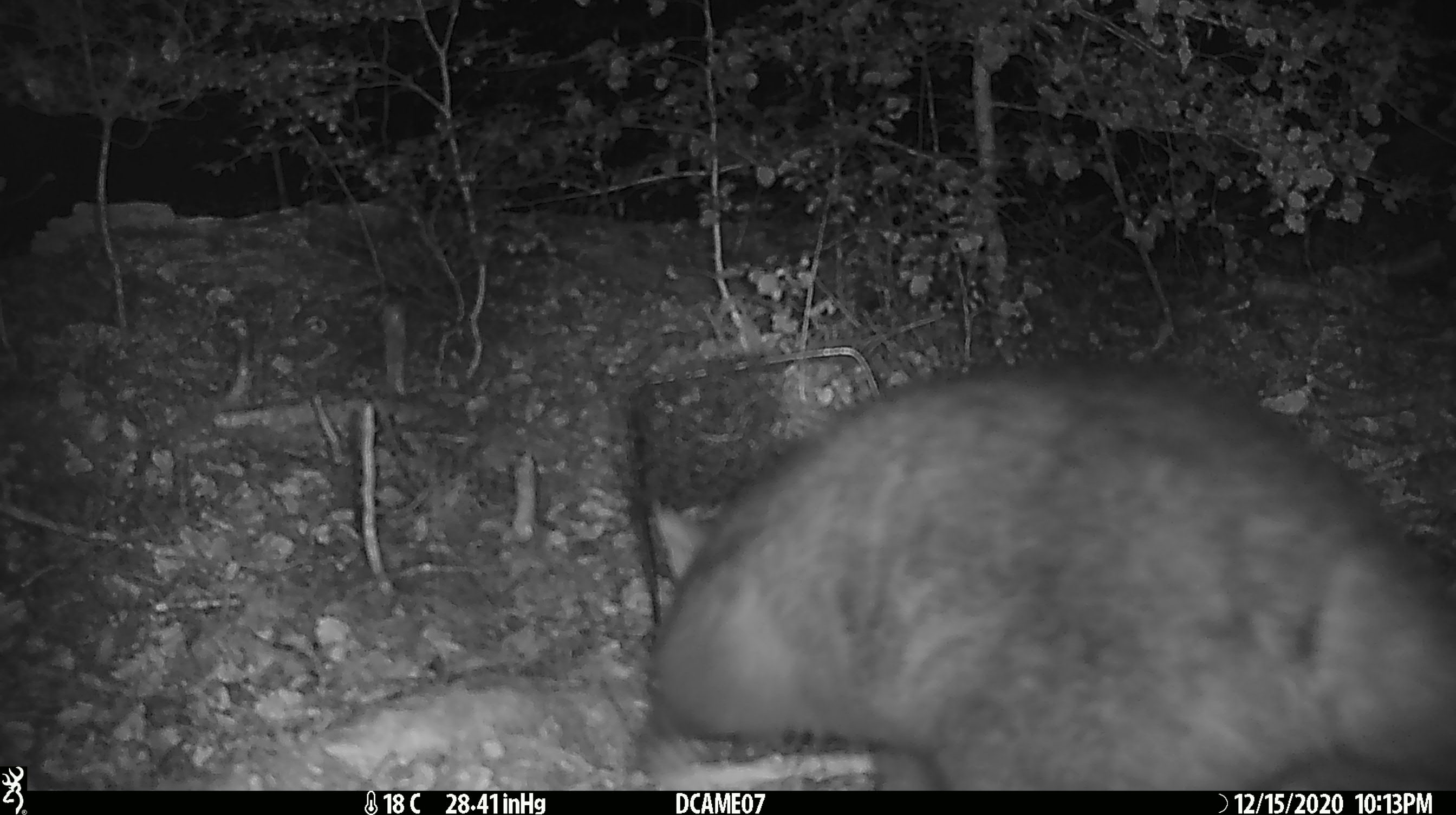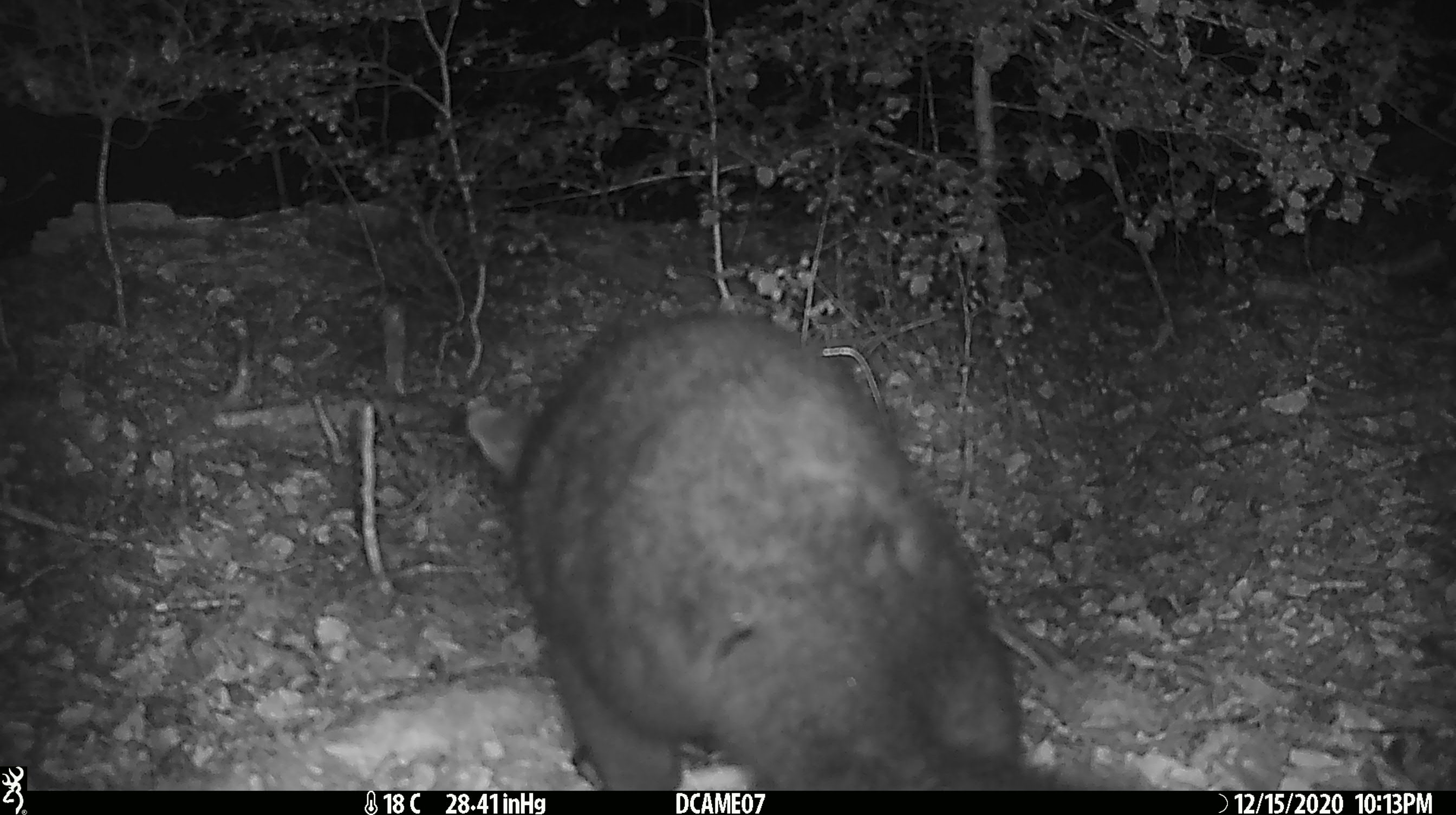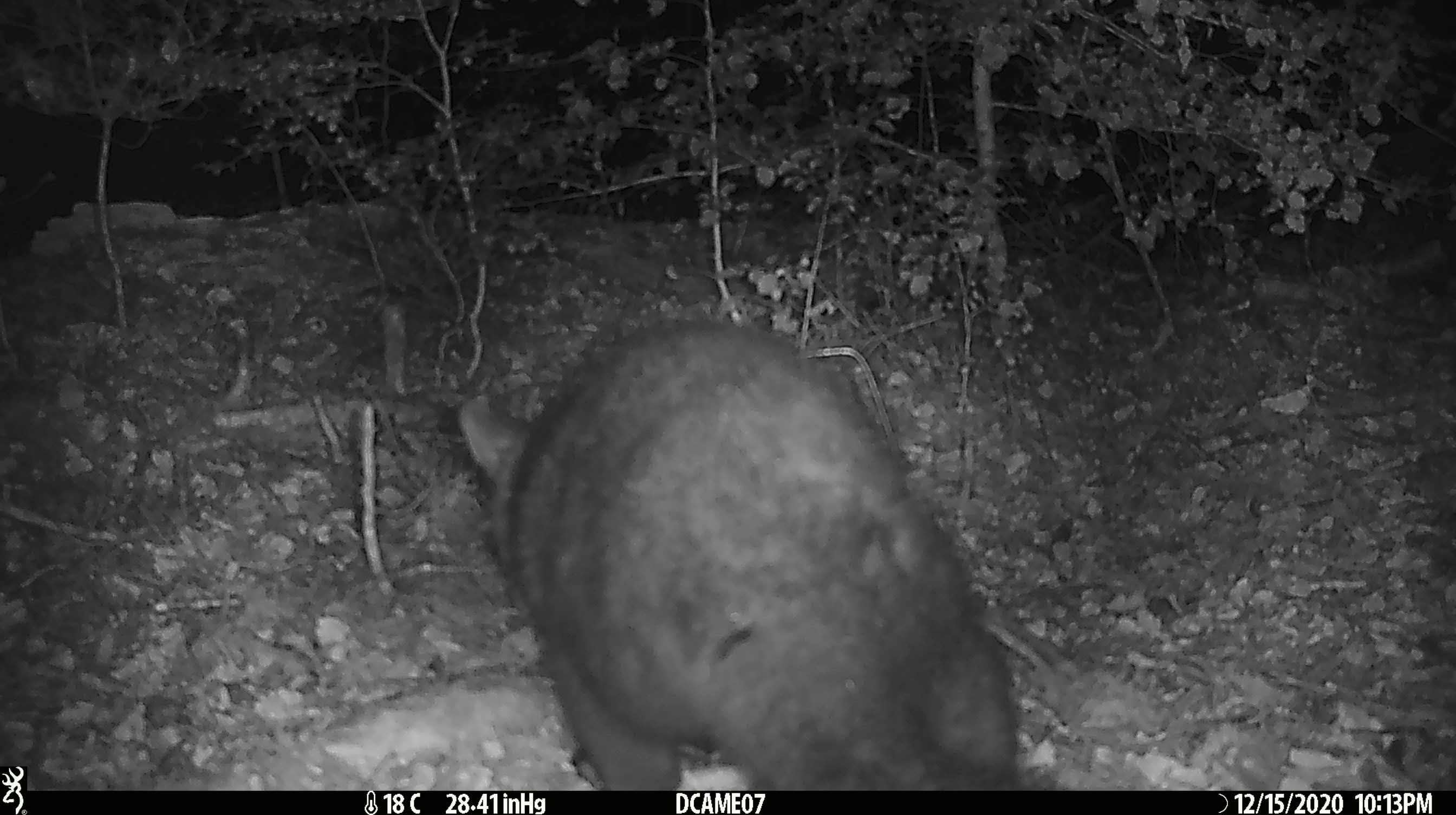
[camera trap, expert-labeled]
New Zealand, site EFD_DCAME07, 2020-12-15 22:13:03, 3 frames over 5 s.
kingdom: Animalia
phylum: Chordata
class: Mammalia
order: Diprotodontia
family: Phalangeridae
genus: Trichosurus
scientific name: Trichosurus vulpecula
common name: common brushtail possum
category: possum